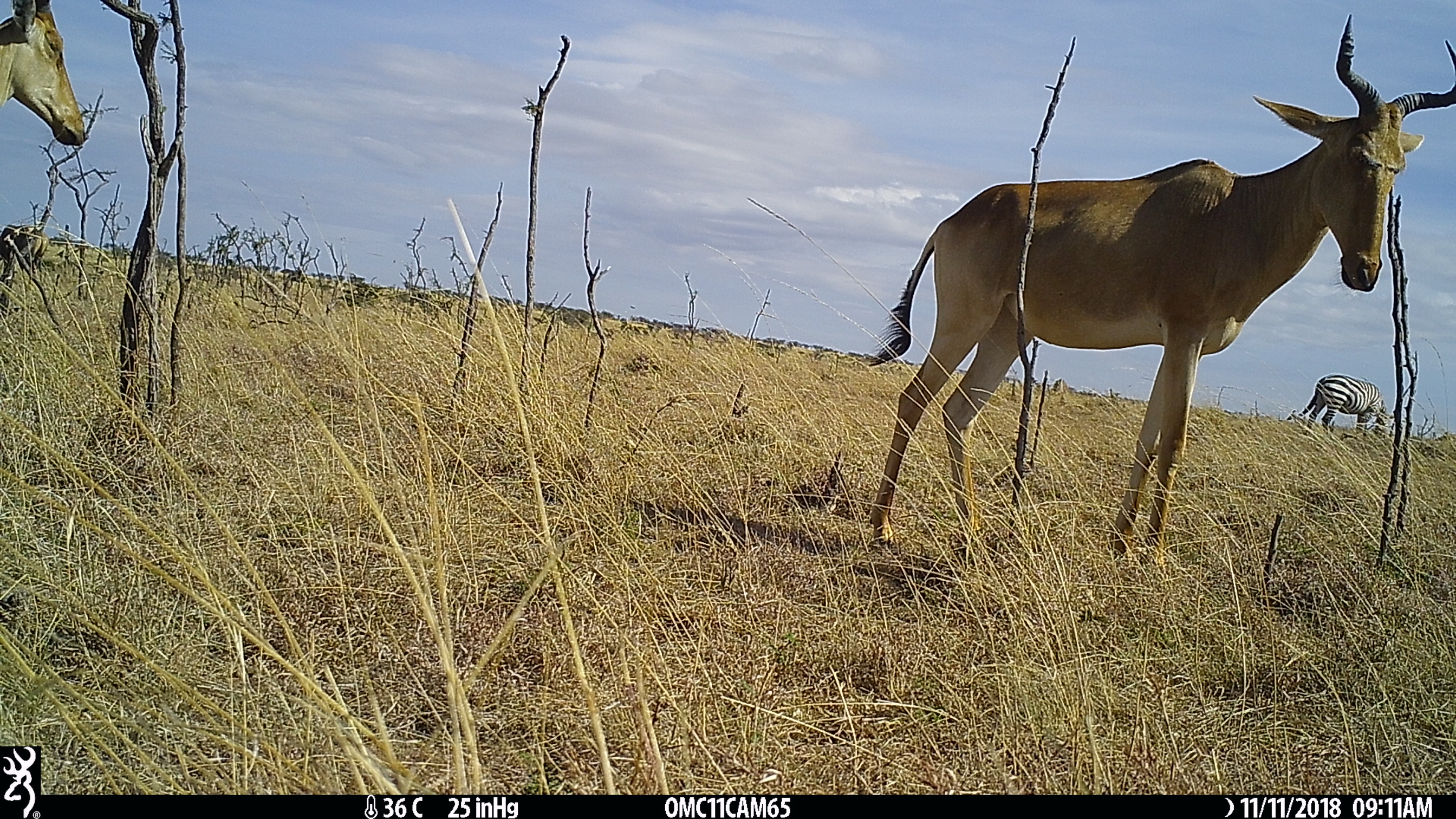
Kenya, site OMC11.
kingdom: Animalia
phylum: Chordata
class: Mammalia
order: Perissodactyla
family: Equidae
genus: Equus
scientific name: Equus quagga burchellii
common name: burchell's zebra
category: zebra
Zebra (burchell's zebra) (Equus quagga burchellii).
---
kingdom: Animalia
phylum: Chordata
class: Mammalia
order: Artiodactyla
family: Bovidae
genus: Alcelaphus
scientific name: Alcelaphus buselaphus cokii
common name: coke's hartebeest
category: hartebeest cokes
Hartebeest cokes (coke's hartebeest) (Alcelaphus buselaphus cokii).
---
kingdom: Animalia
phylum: Chordata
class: Mammalia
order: Artiodactyla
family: Bovidae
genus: Damaliscus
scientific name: Damaliscus lunatus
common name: topi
Topi (Damaliscus lunatus).